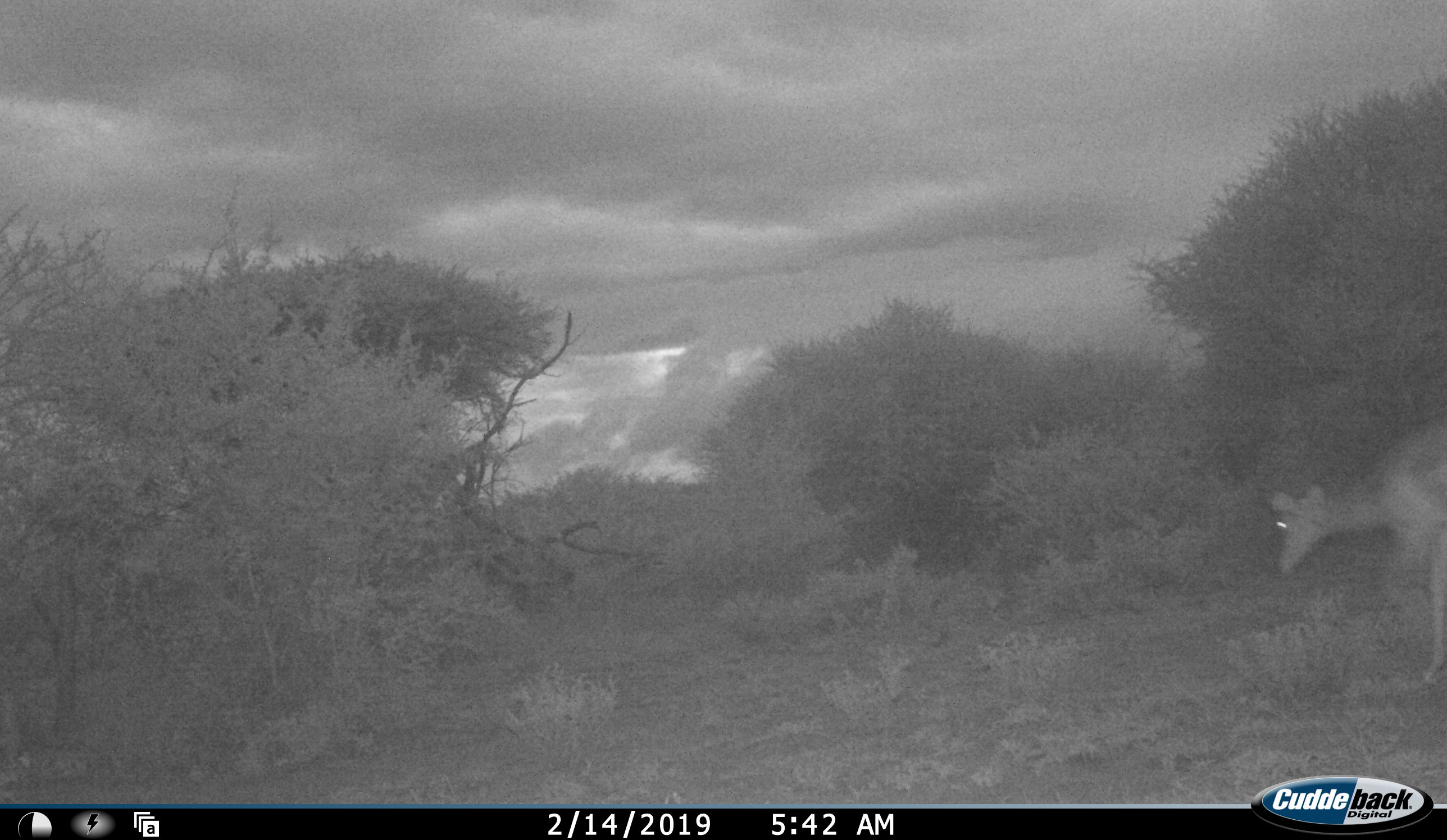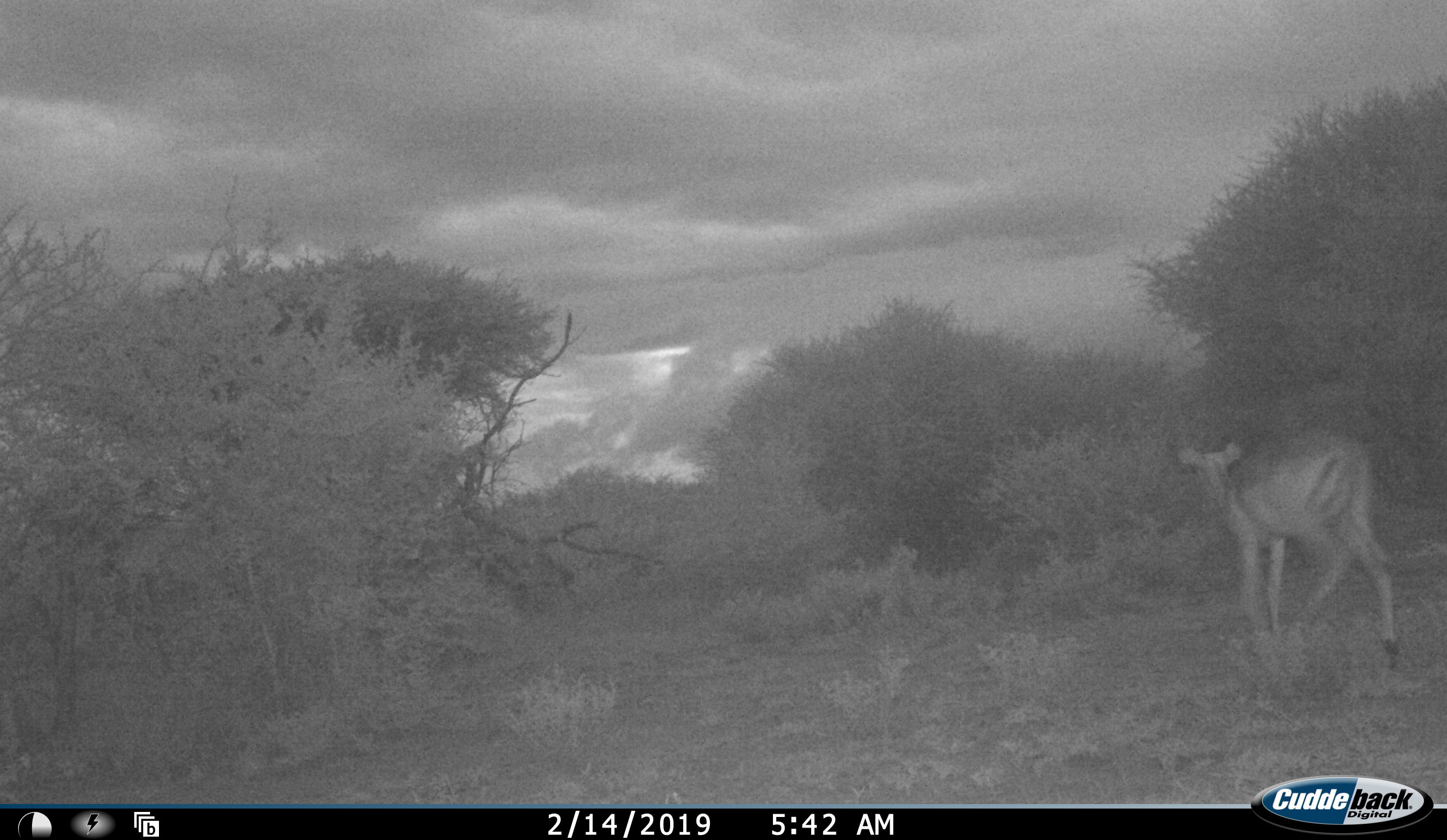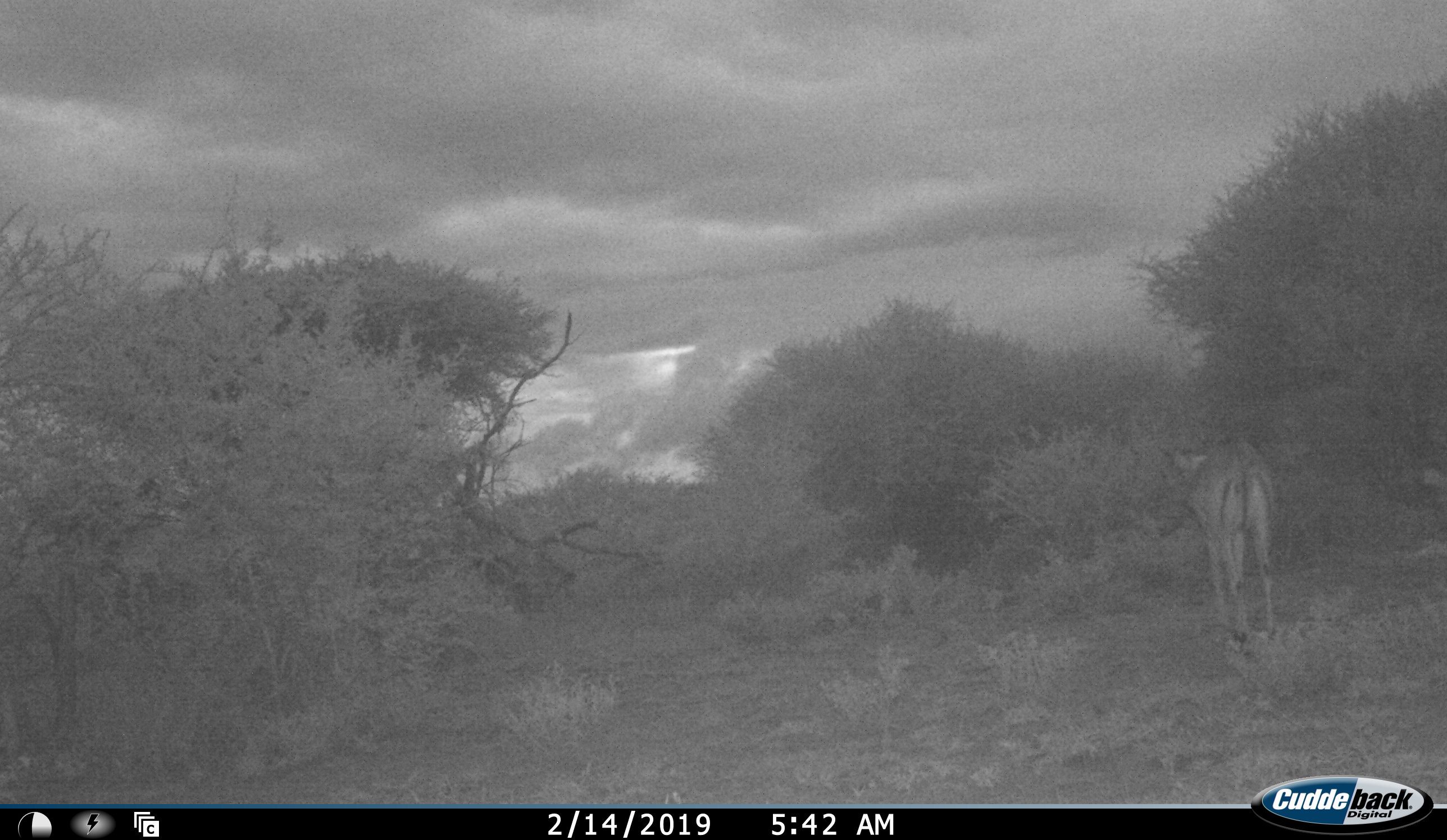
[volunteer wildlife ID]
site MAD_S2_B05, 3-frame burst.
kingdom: Animalia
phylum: Chordata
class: Mammalia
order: Artiodactyla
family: Bovidae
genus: Aepyceros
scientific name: Aepyceros melampus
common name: impala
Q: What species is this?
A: Impala (Aepyceros melampus).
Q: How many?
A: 2.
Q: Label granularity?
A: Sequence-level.